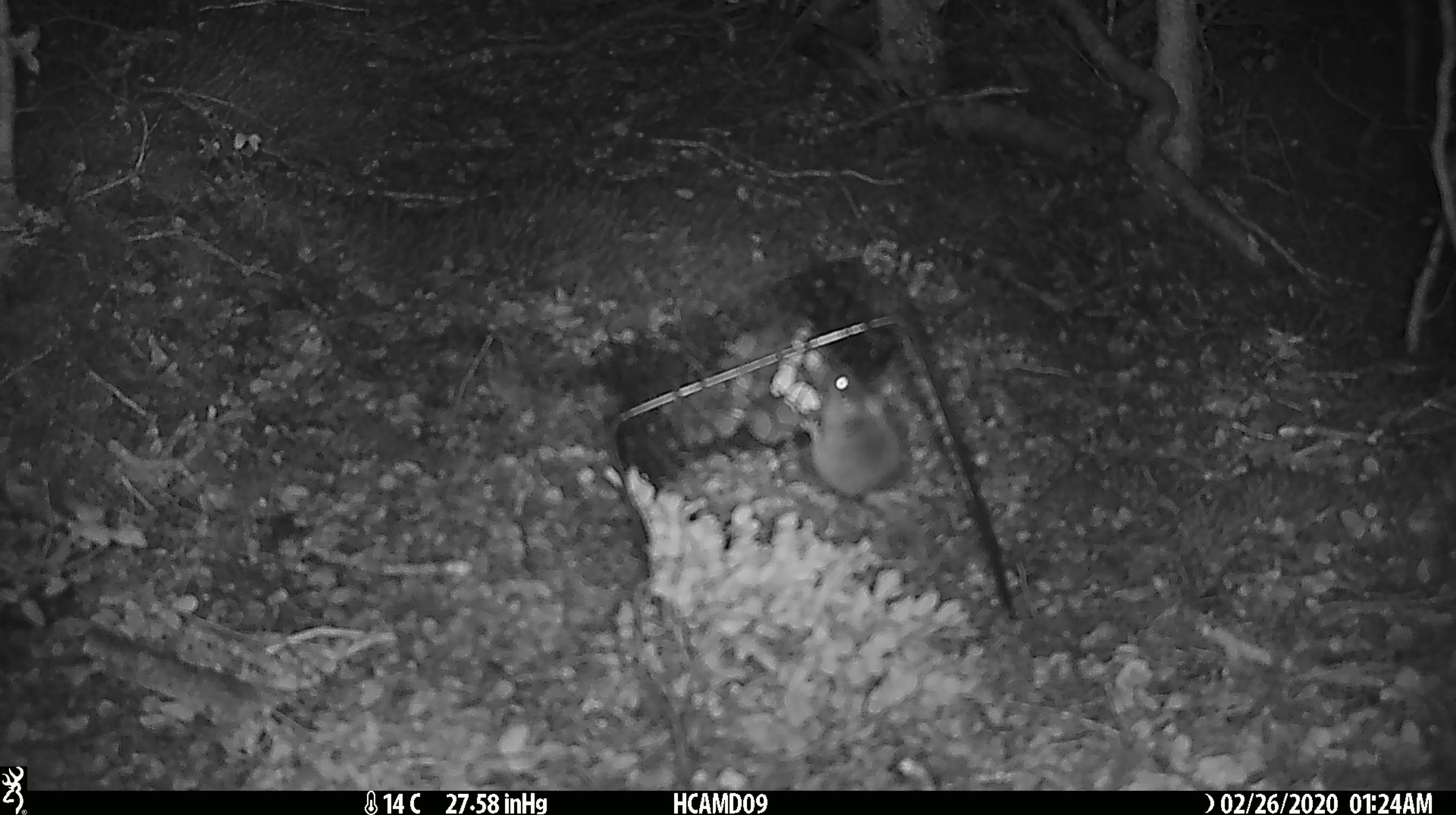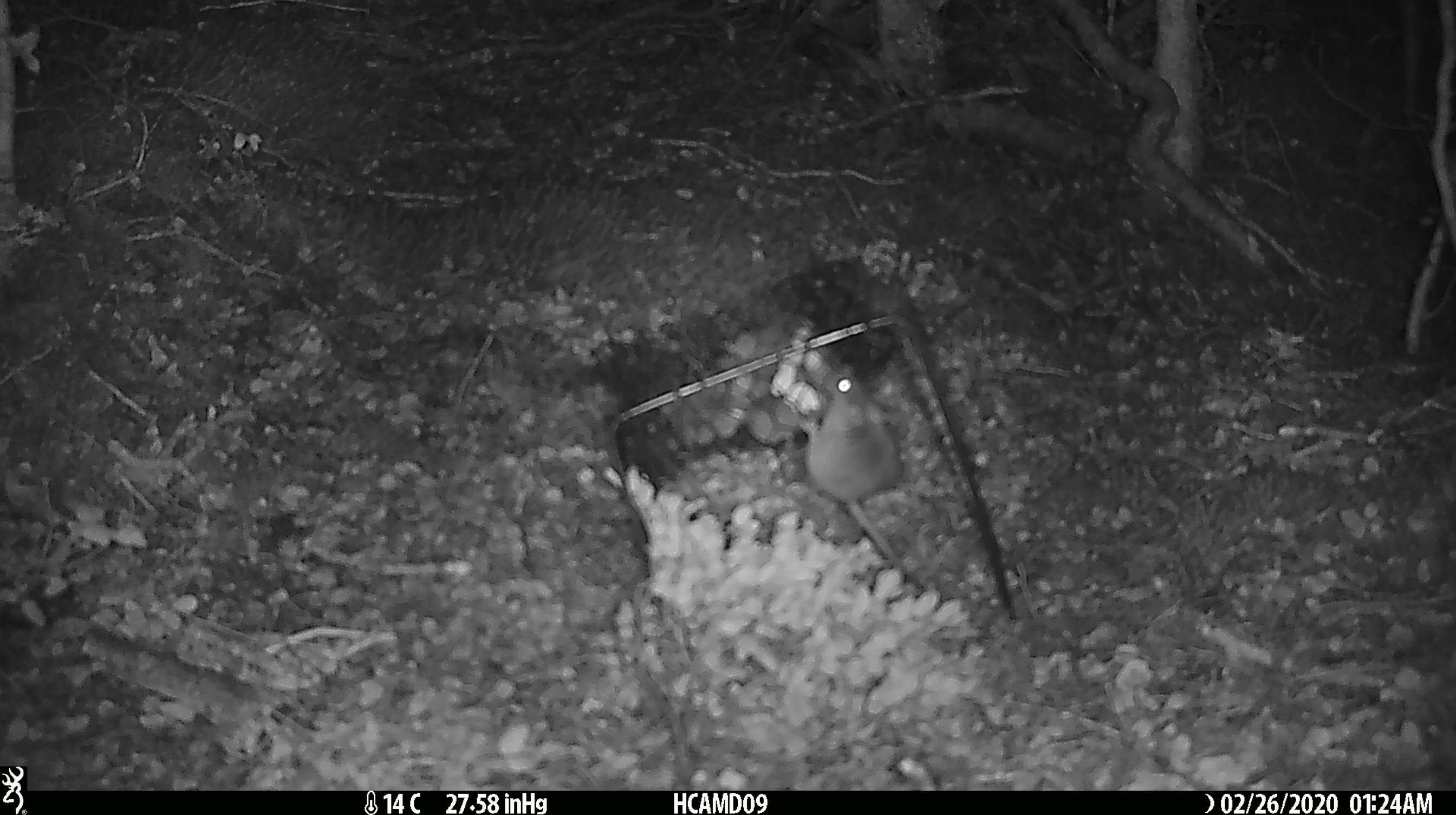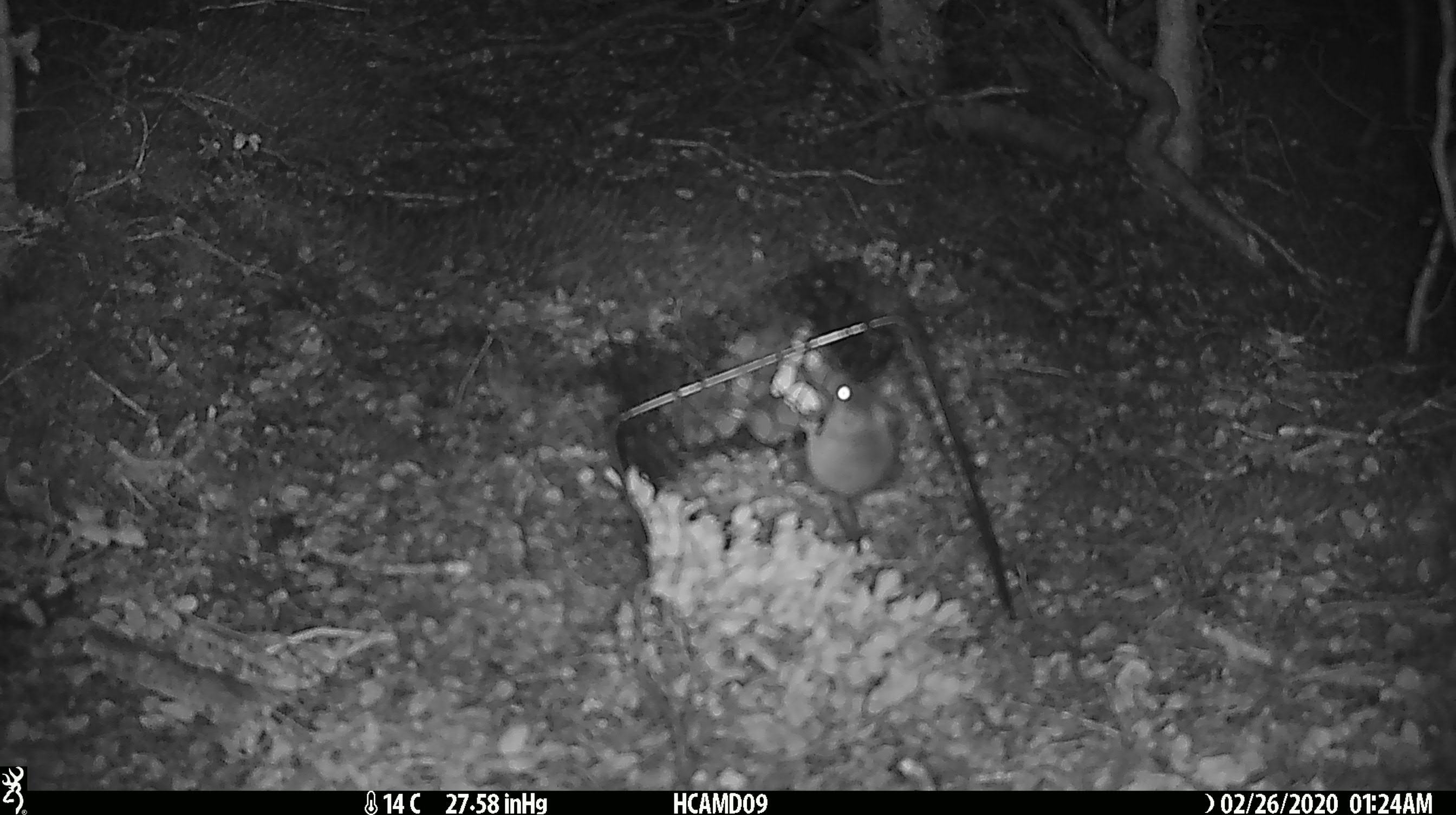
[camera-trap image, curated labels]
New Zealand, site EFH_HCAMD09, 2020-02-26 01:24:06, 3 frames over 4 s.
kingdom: Animalia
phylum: Chordata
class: Mammalia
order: Rodentia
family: Muridae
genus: Mus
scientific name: Mus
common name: mouse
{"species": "mouse (Mus)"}